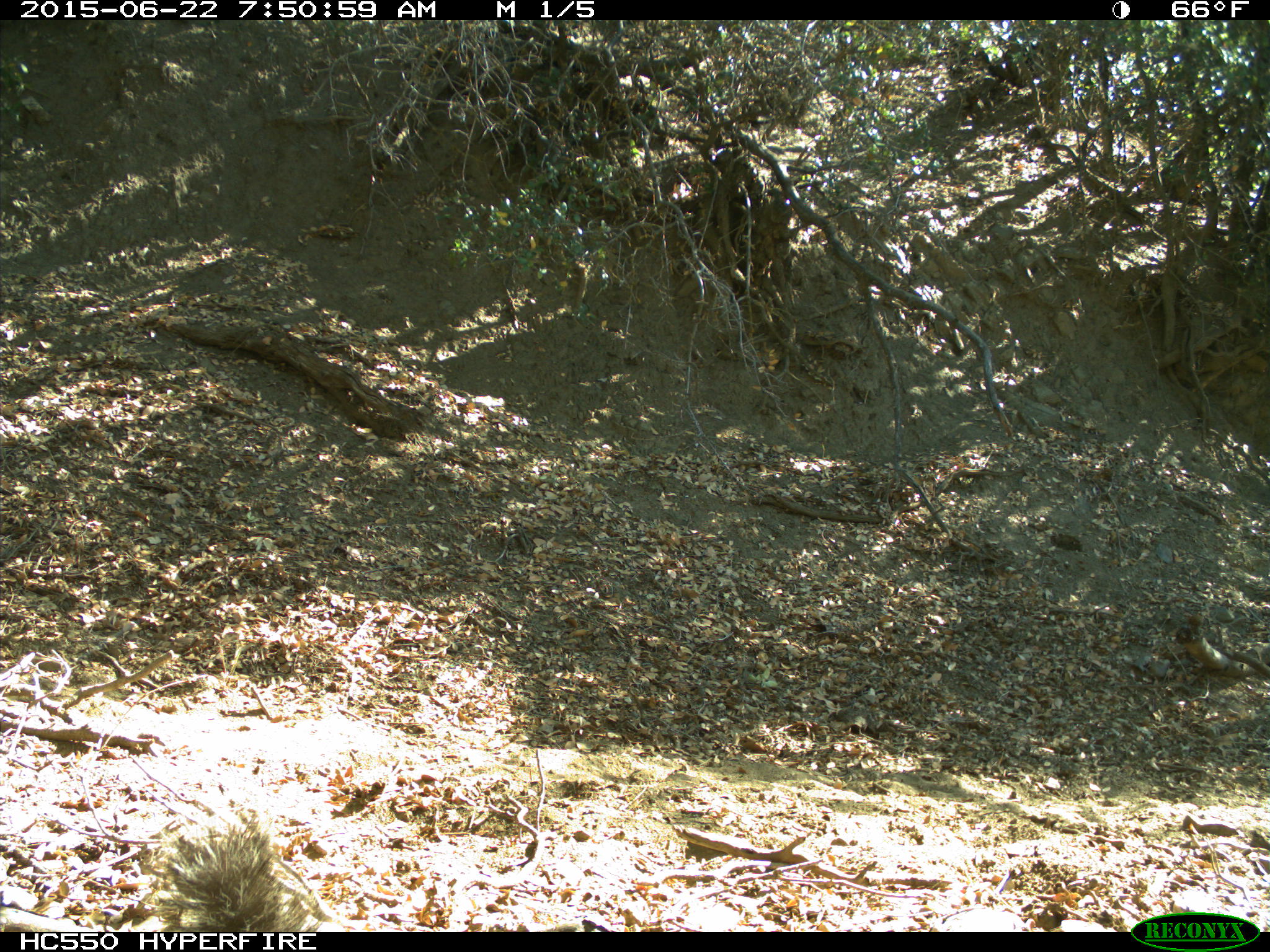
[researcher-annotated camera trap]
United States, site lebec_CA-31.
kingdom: Animalia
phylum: Chordata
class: Mammalia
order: Rodentia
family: Sciuridae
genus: Sciurus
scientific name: Sciurus carolinensis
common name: eastern gray squirrel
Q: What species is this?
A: Sciurus carolinensis (eastern gray squirrel).